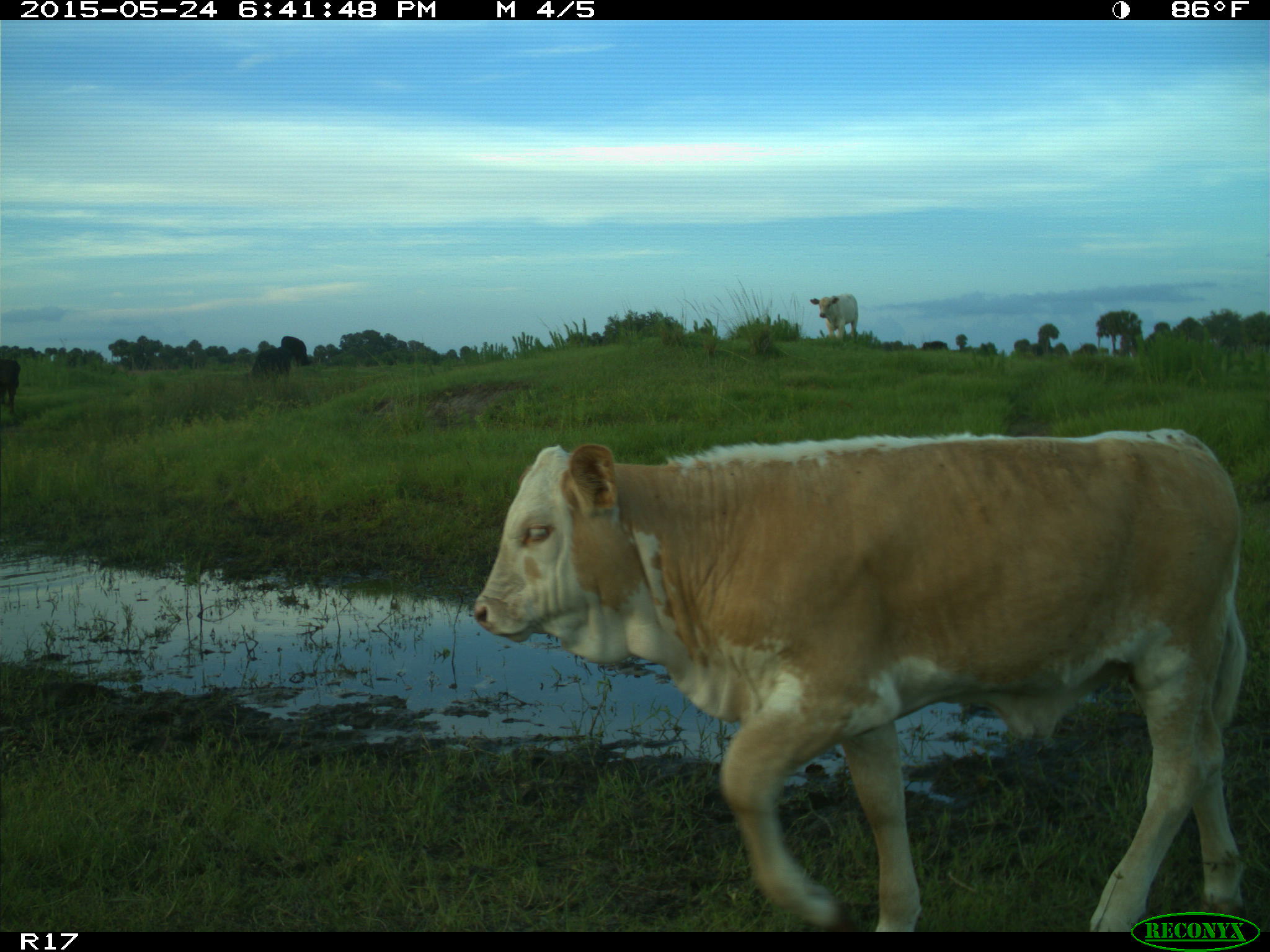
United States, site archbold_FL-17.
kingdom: Animalia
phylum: Chordata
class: Mammalia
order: Artiodactyla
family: Bovidae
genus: Bos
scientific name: Bos taurus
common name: domestic cow